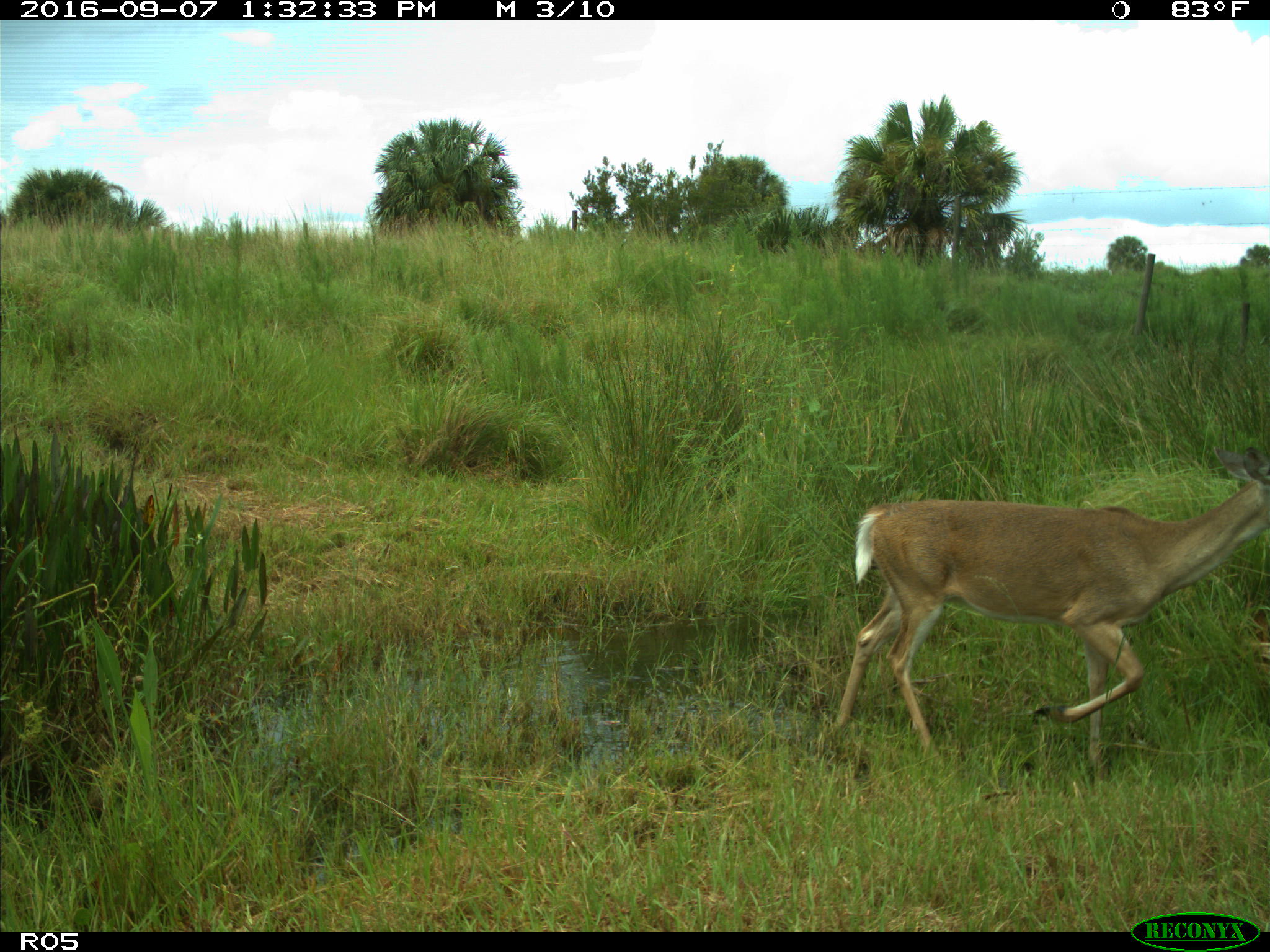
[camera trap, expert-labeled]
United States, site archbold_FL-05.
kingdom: Animalia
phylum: Chordata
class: Mammalia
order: Artiodactyla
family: Cervidae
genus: Odocoileus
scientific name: Odocoileus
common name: deer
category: unidentified deer